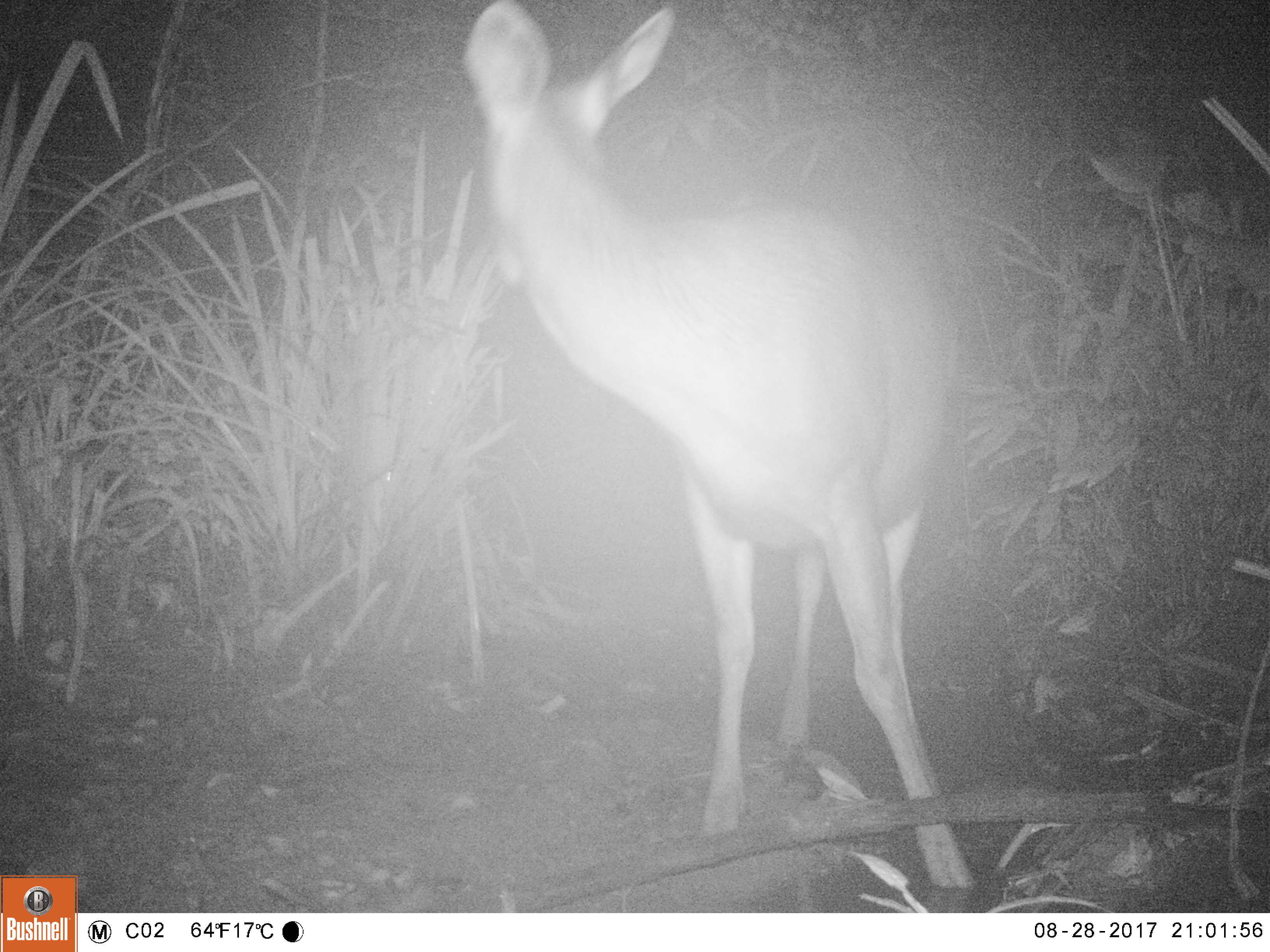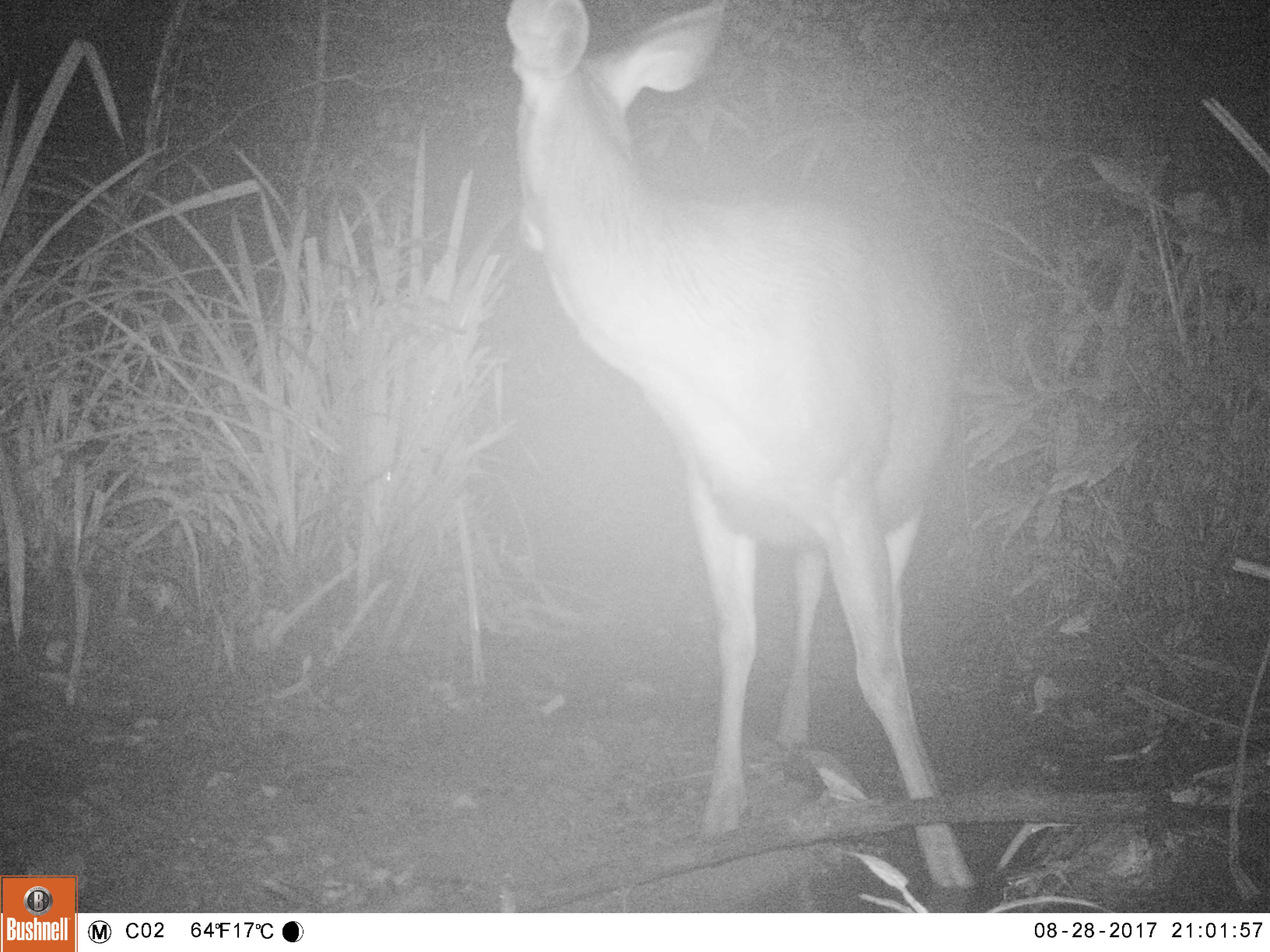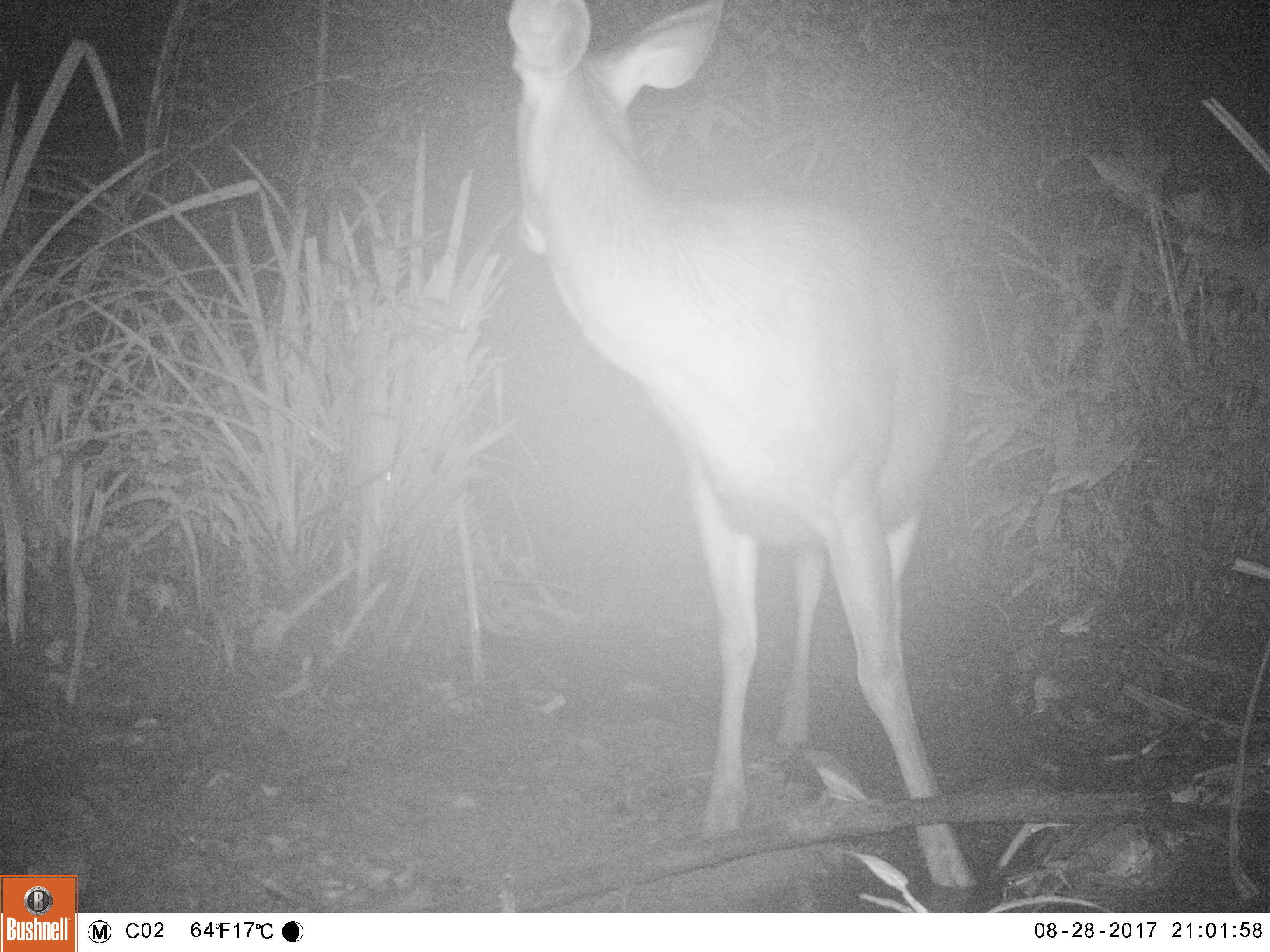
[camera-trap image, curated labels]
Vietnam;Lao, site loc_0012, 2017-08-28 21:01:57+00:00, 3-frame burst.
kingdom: Animalia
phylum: Chordata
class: Mammalia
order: Artiodactyla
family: Cervidae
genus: Rusa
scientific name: Rusa unicolor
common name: sambar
Sambar (Rusa unicolor). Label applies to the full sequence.